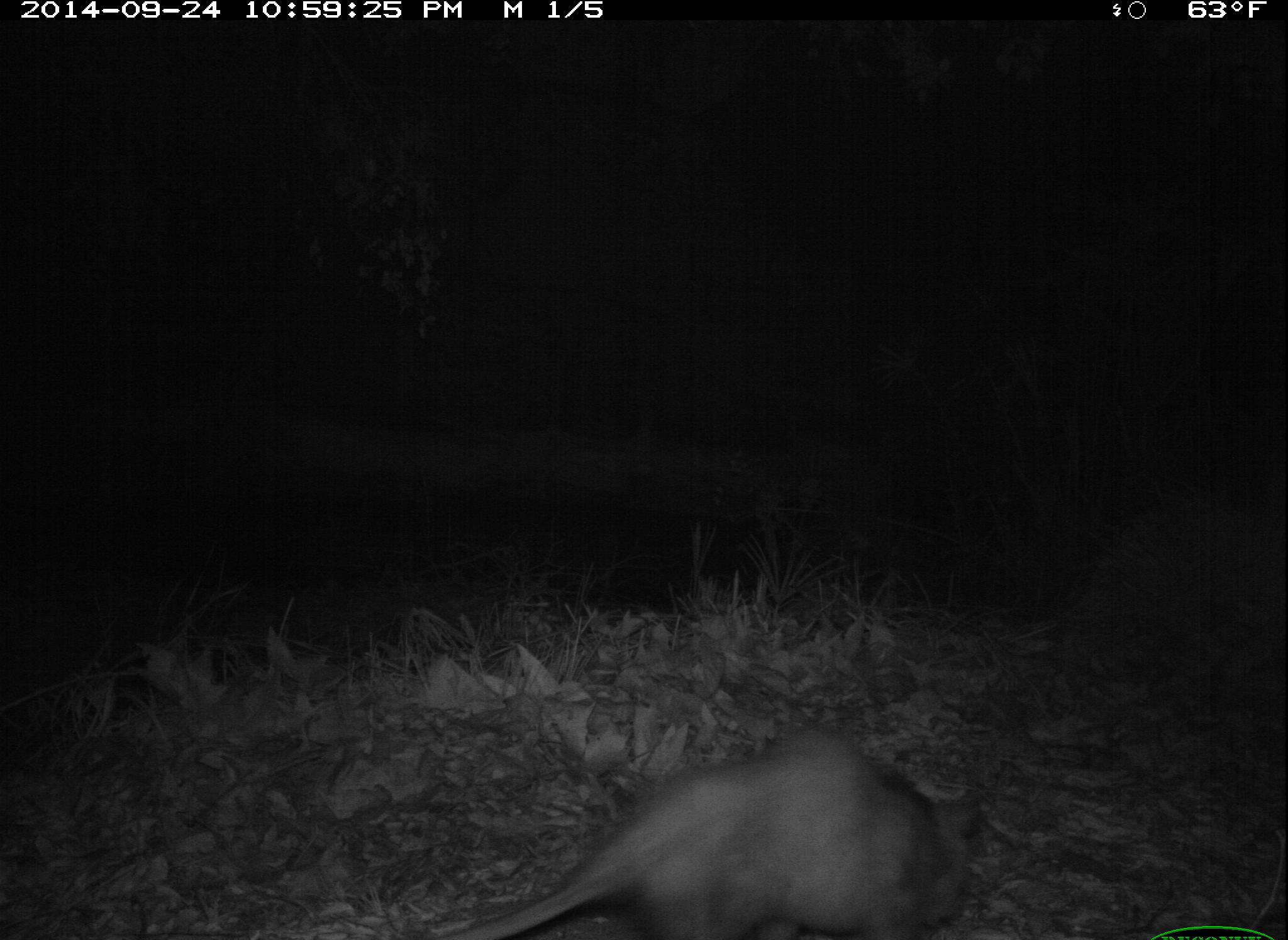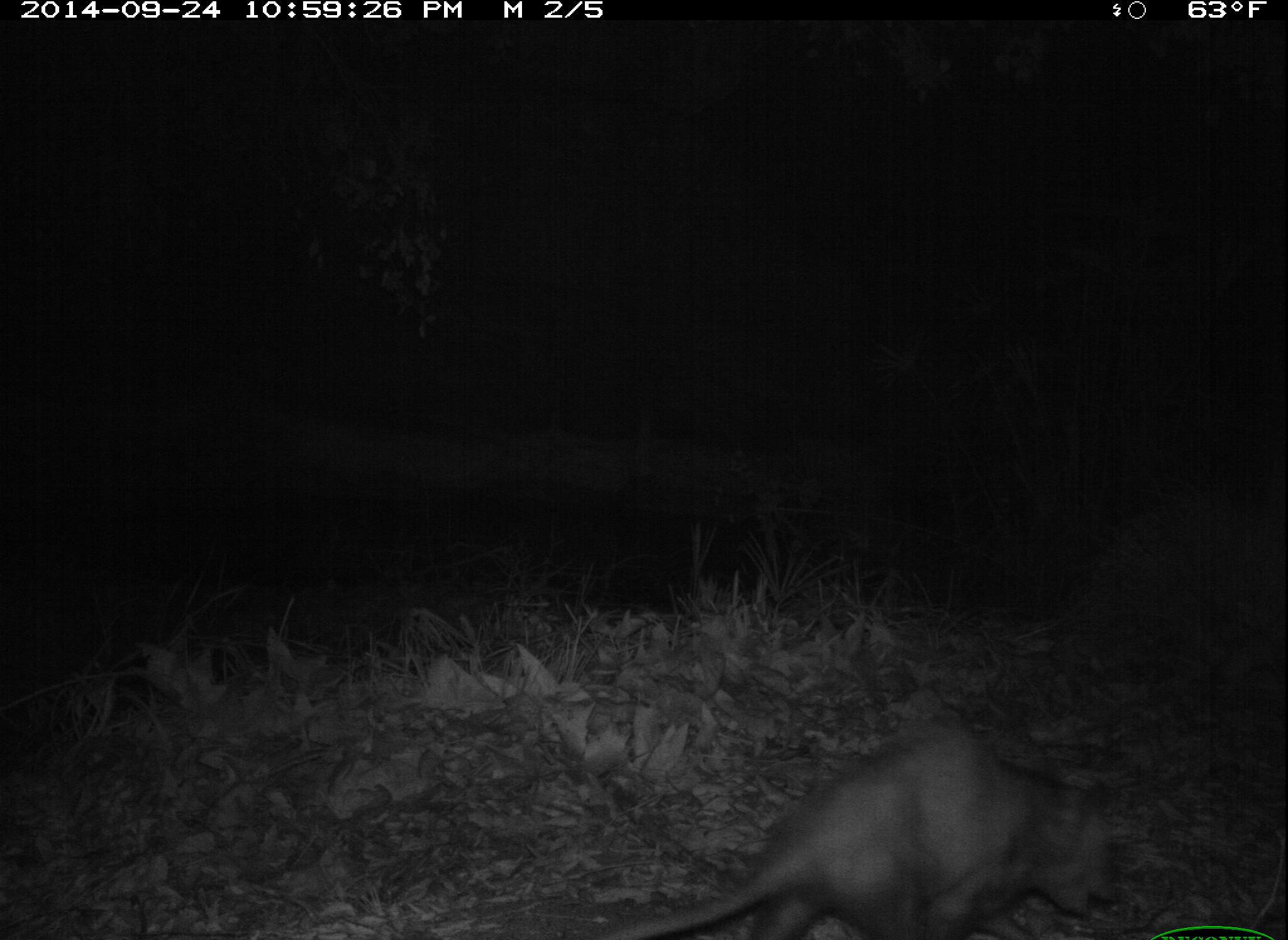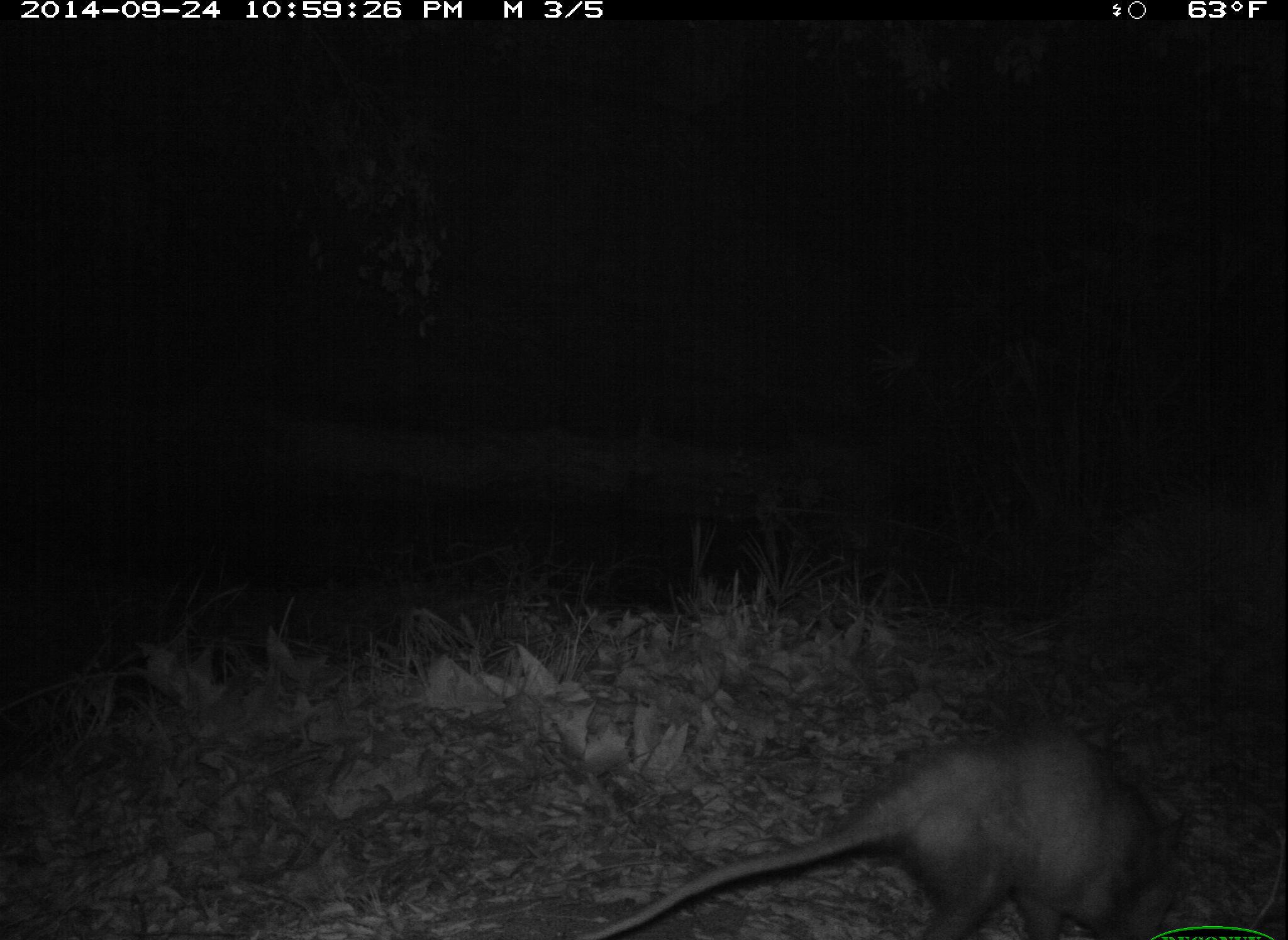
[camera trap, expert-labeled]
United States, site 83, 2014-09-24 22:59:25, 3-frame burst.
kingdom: Animalia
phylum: Chordata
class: Mammalia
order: Didelphimorphia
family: Didelphidae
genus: Didelphis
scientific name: Didelphis virginiana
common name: virginia opossum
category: opossum